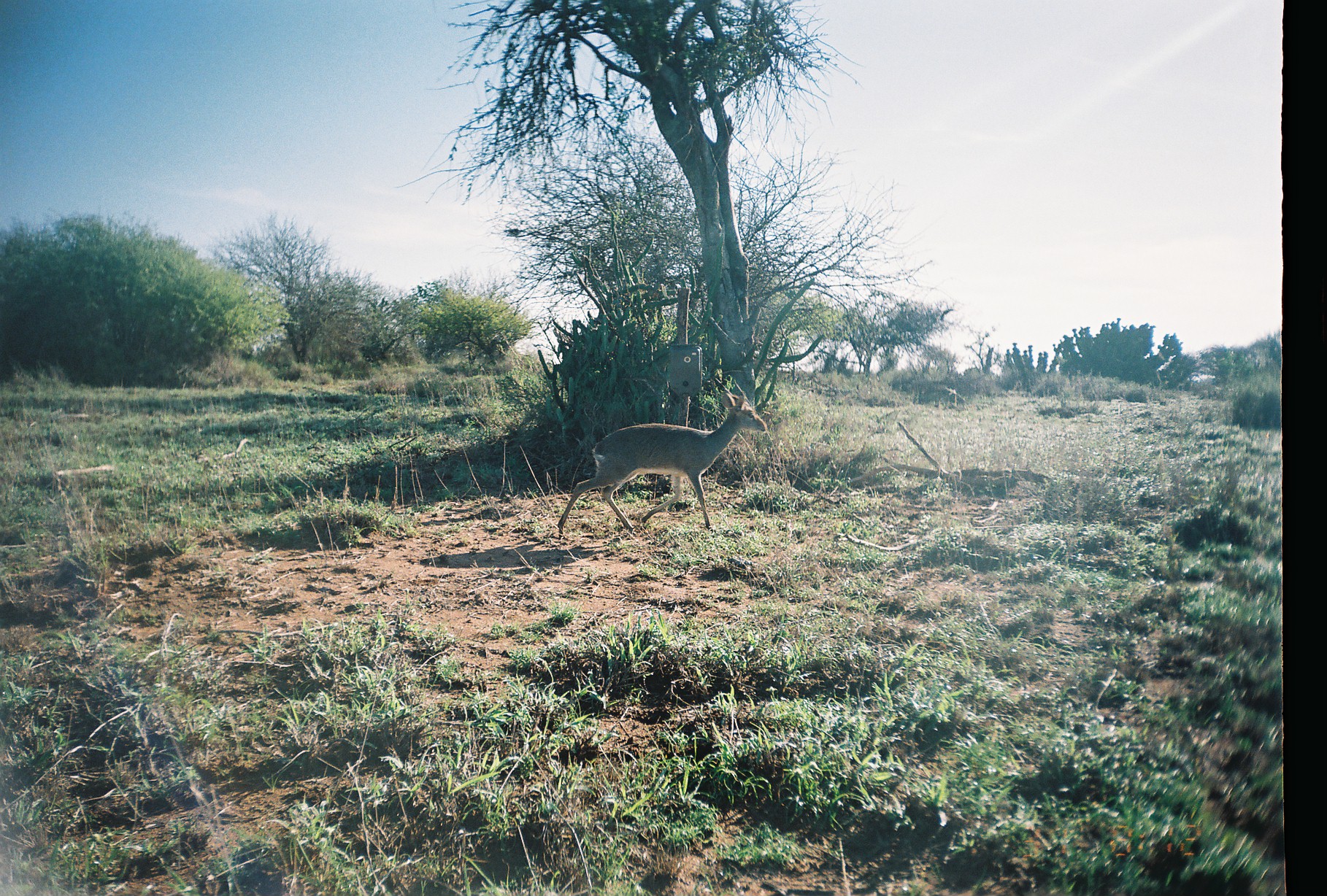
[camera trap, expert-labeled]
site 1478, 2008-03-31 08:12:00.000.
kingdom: Animalia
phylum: Chordata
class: Mammalia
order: Artiodactyla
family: Bovidae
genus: Madoqua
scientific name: Madoqua guentheri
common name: günther's dik-dik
Madoqua guentheri (günther's dik-dik), count 1.